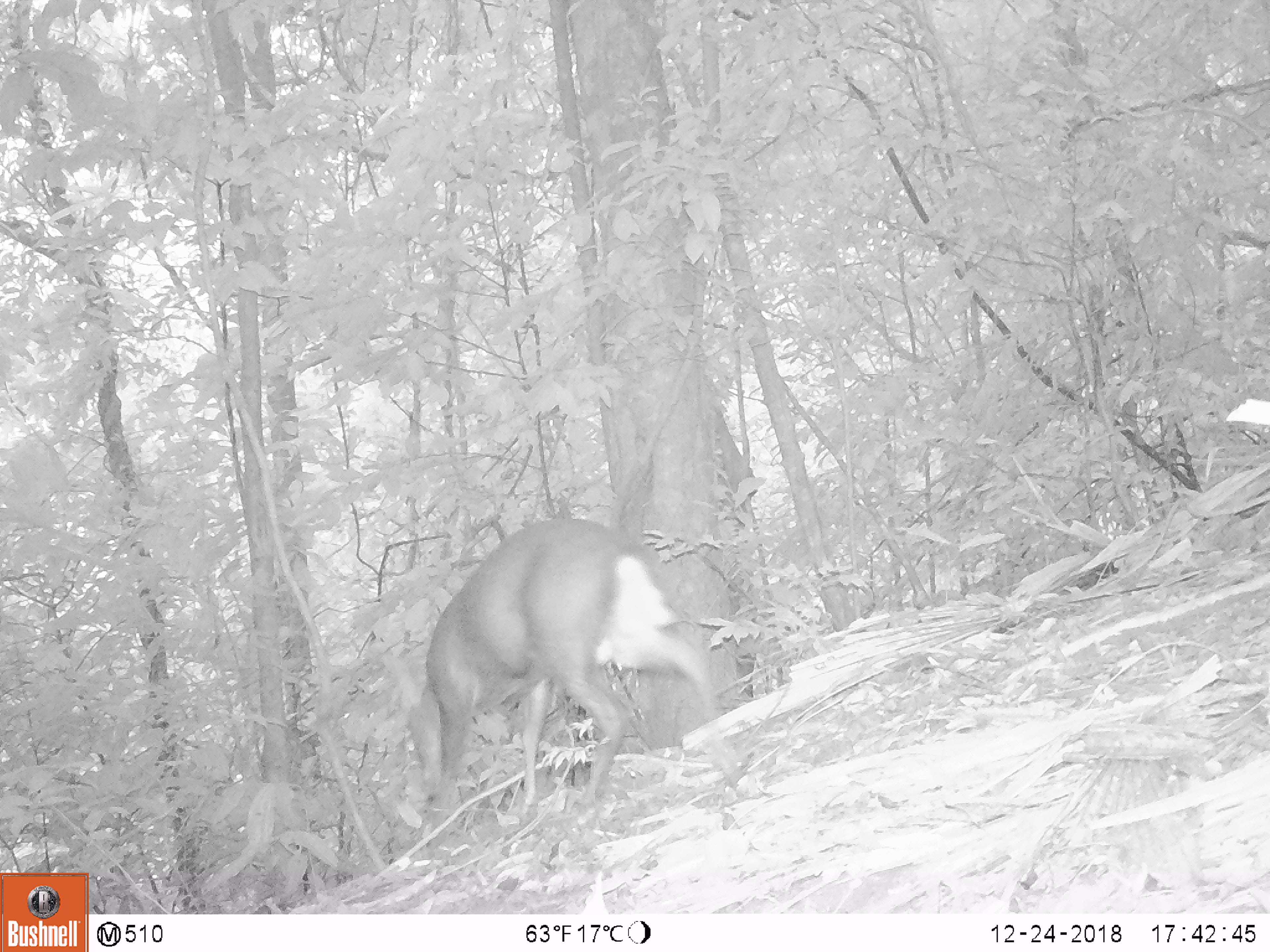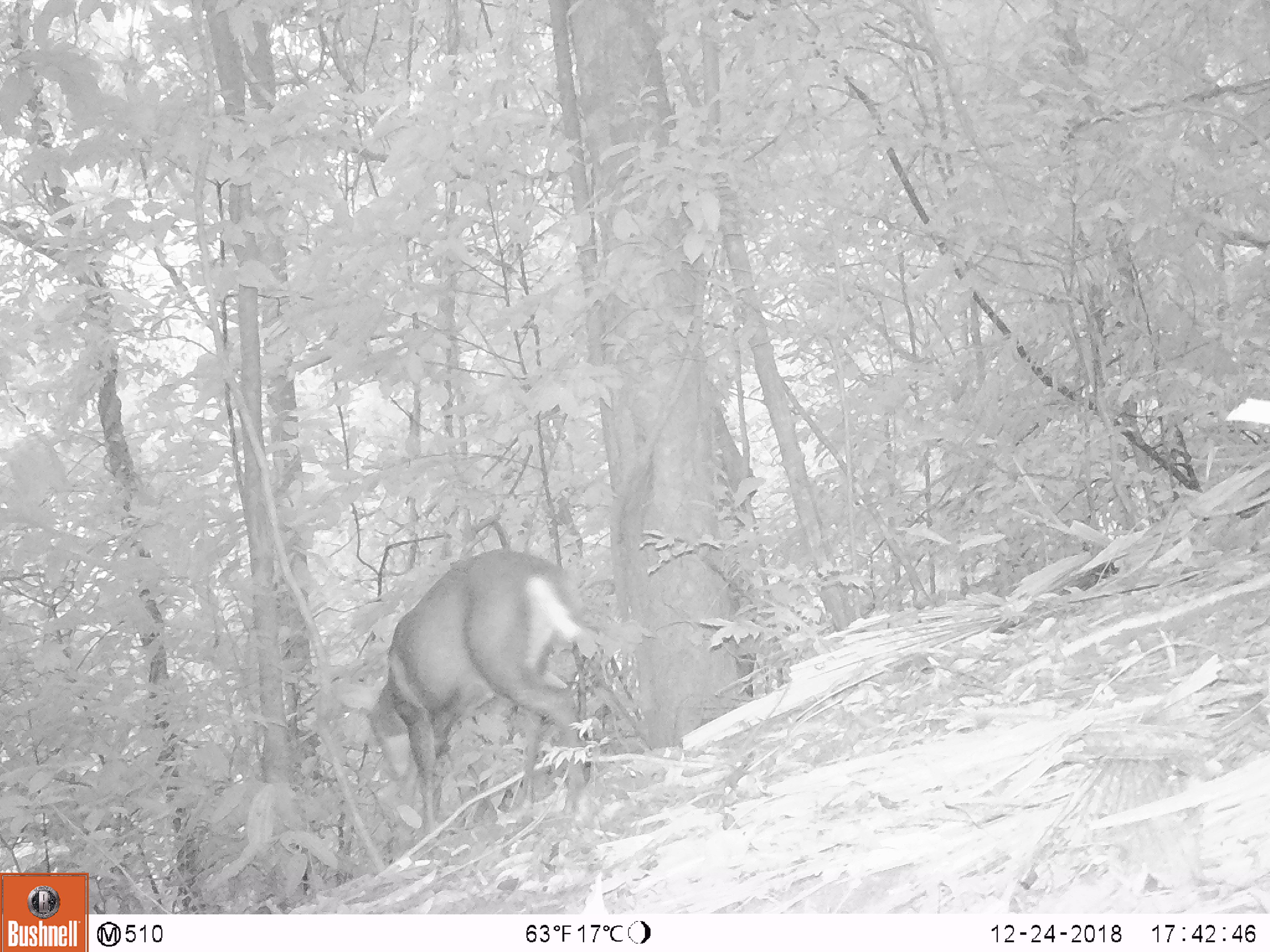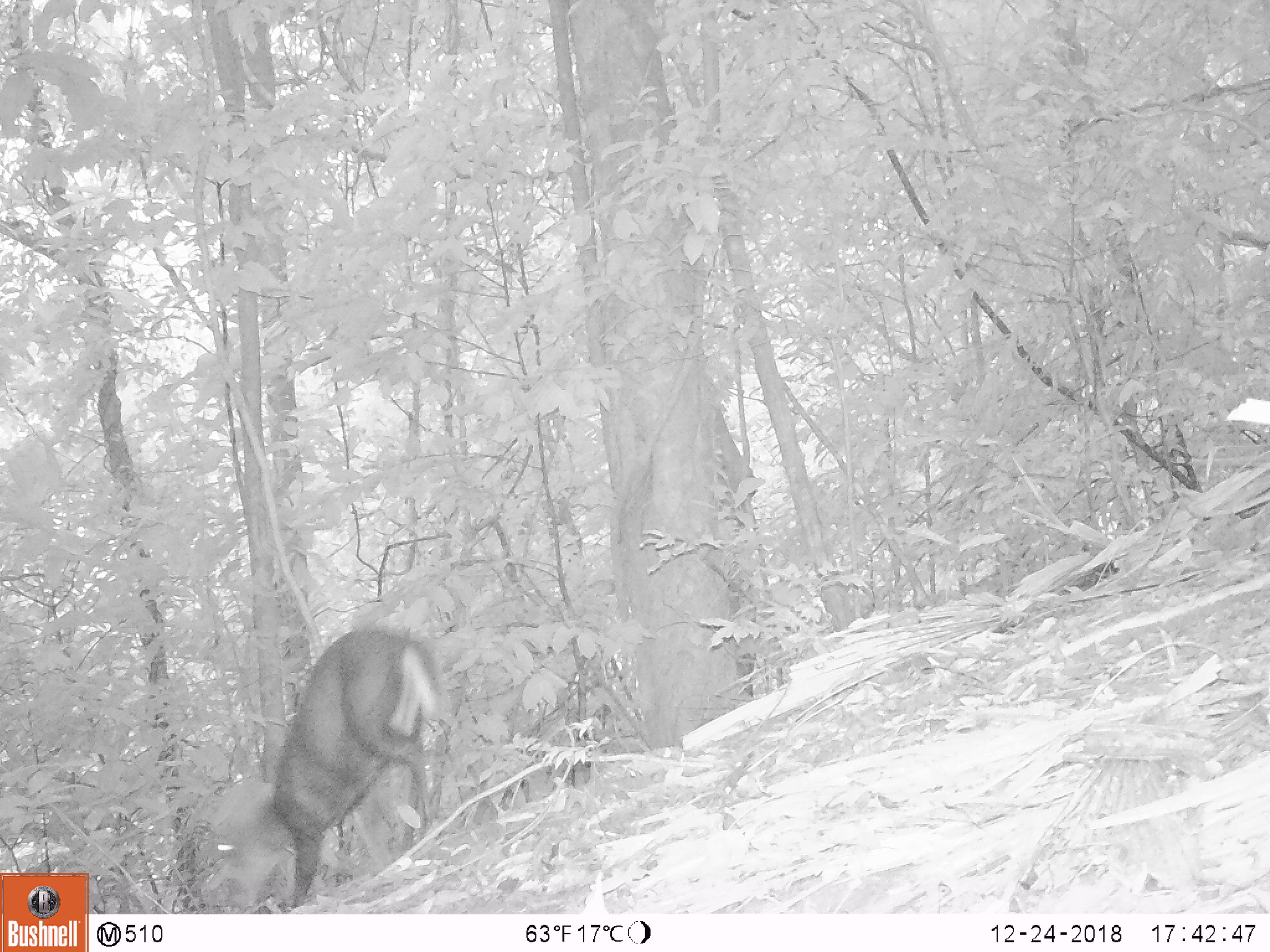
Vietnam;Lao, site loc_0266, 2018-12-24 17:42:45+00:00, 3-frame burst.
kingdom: Animalia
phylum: Chordata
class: Mammalia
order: Artiodactyla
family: Cervidae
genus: Muntiacus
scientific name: Muntiacus rooseveltorum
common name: roosevelt's muntjac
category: roosevelts muntjac group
Roosevelts muntjac group (roosevelt's muntjac) (Muntiacus rooseveltorum). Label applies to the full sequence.